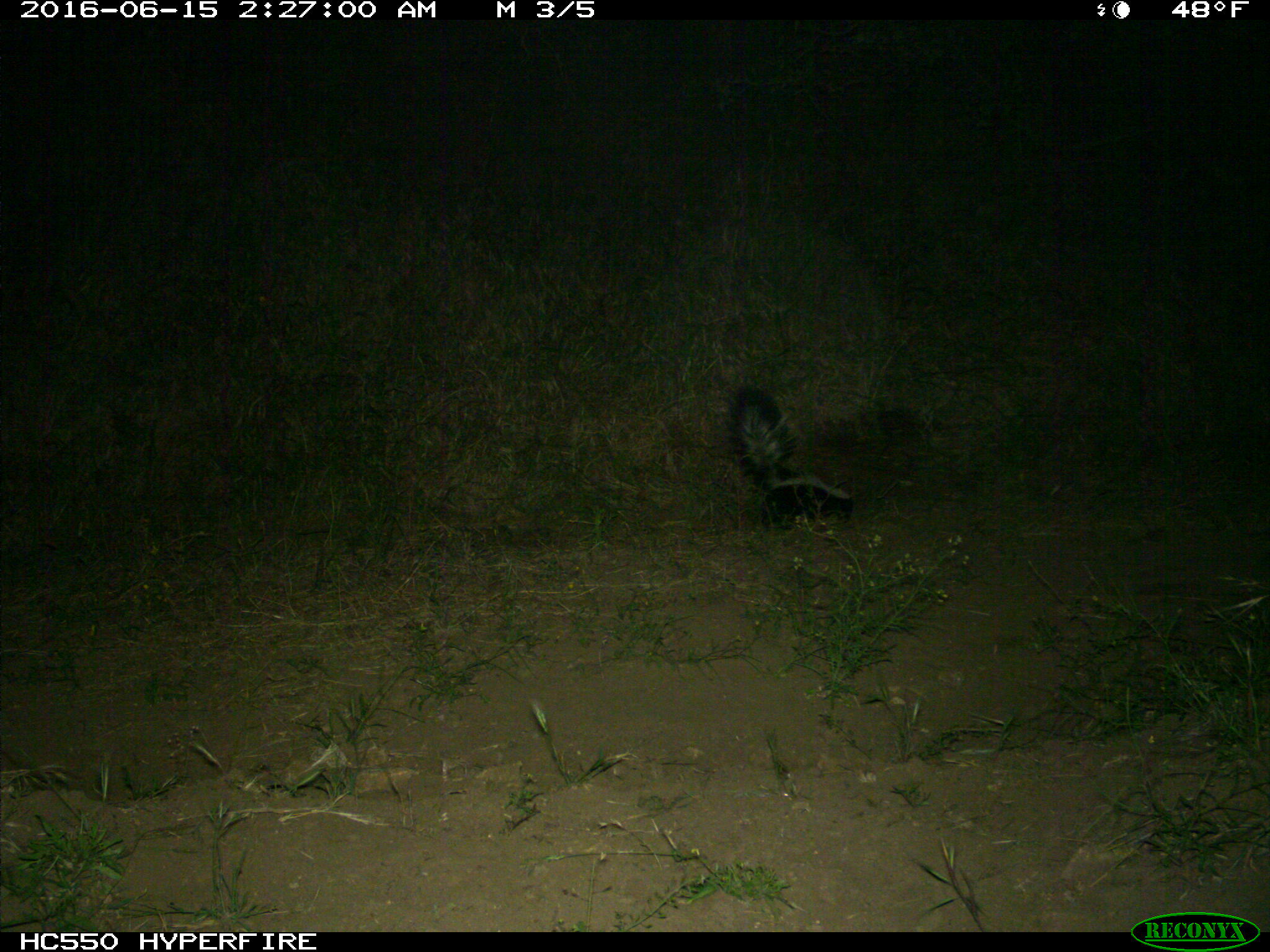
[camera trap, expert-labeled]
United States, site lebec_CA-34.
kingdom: Animalia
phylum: Chordata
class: Mammalia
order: Carnivora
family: Mephitidae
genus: Mephitis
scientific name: Mephitis mephitis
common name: striped skunk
Mephitis mephitis (striped skunk).